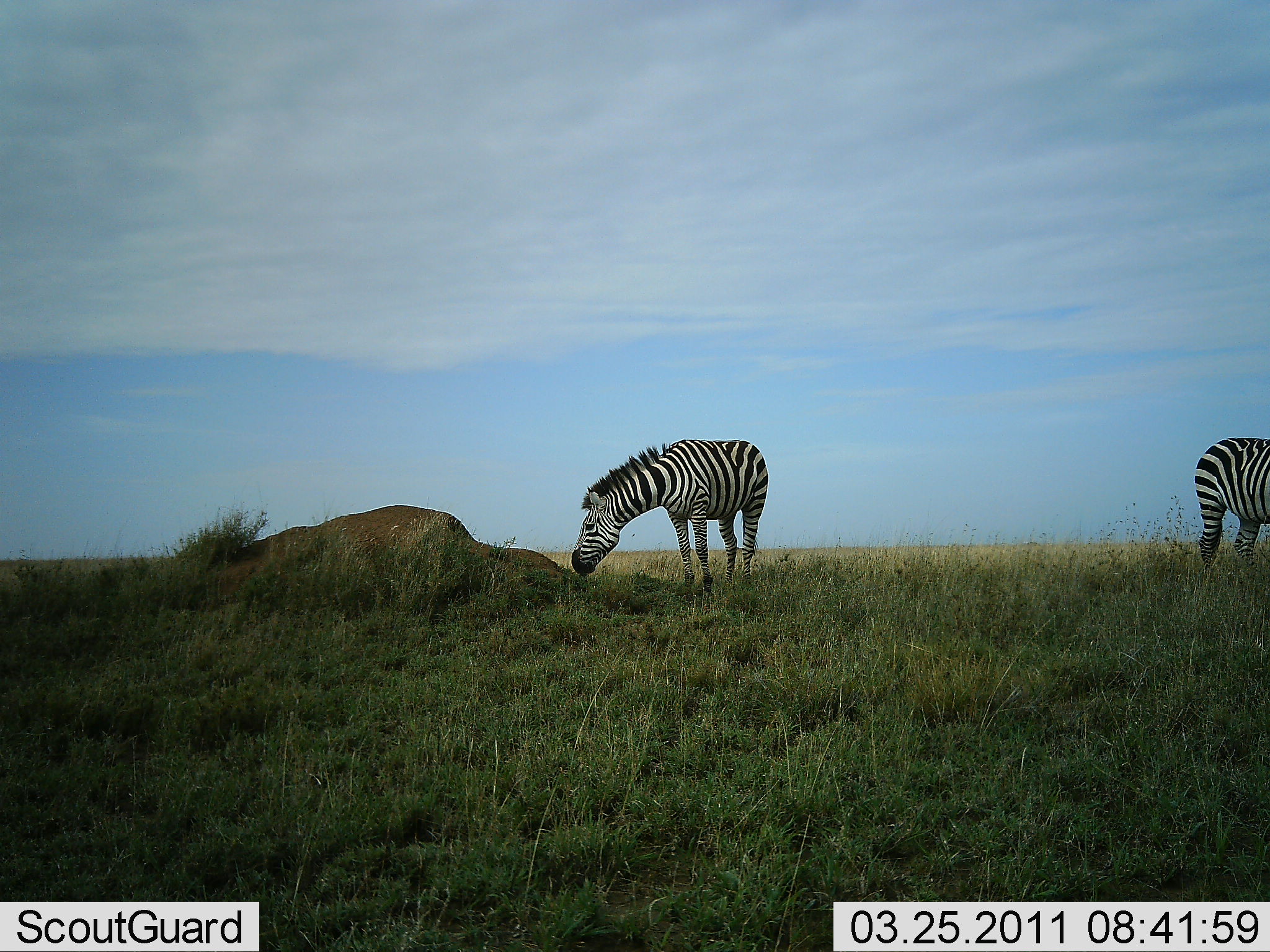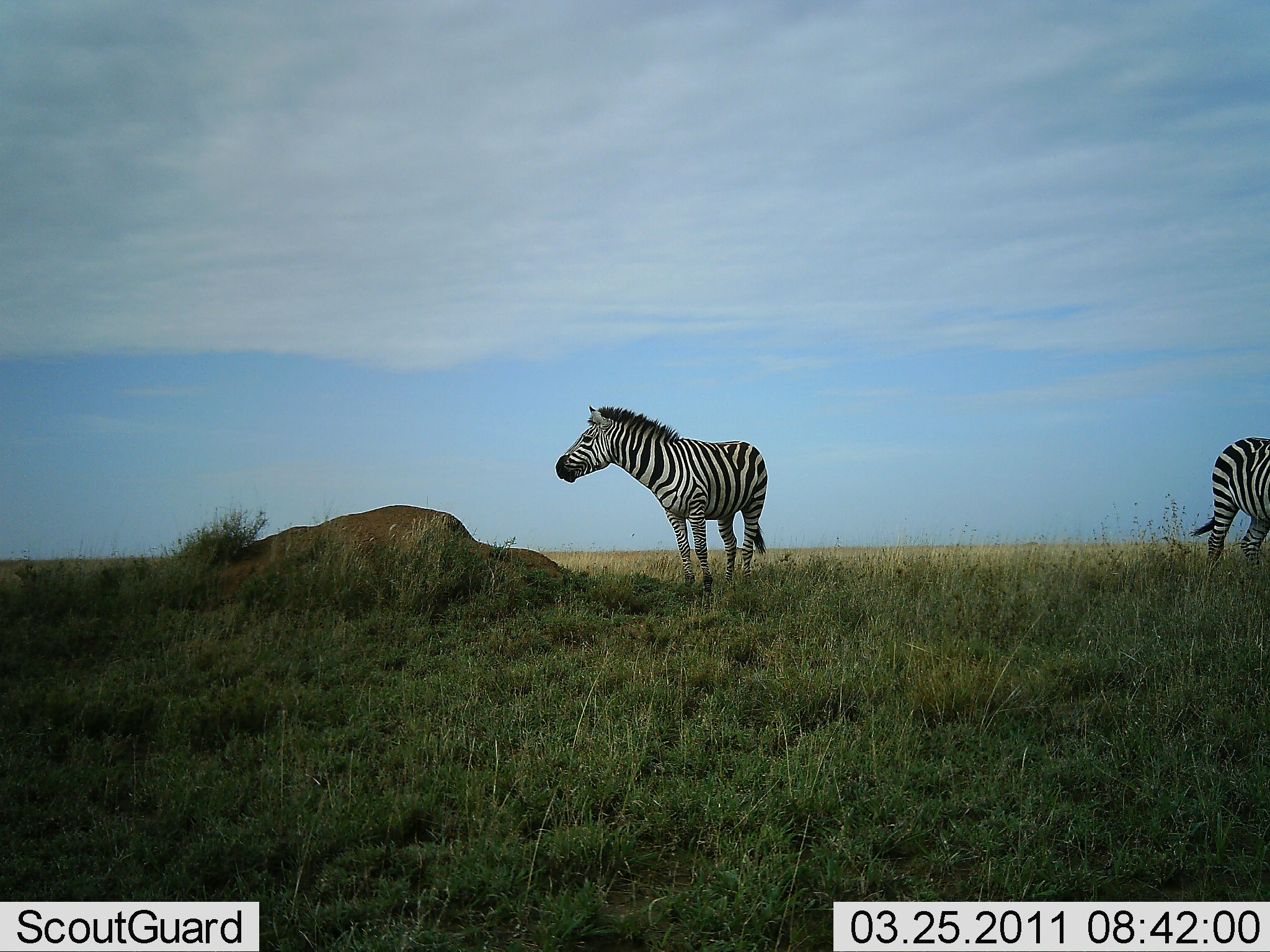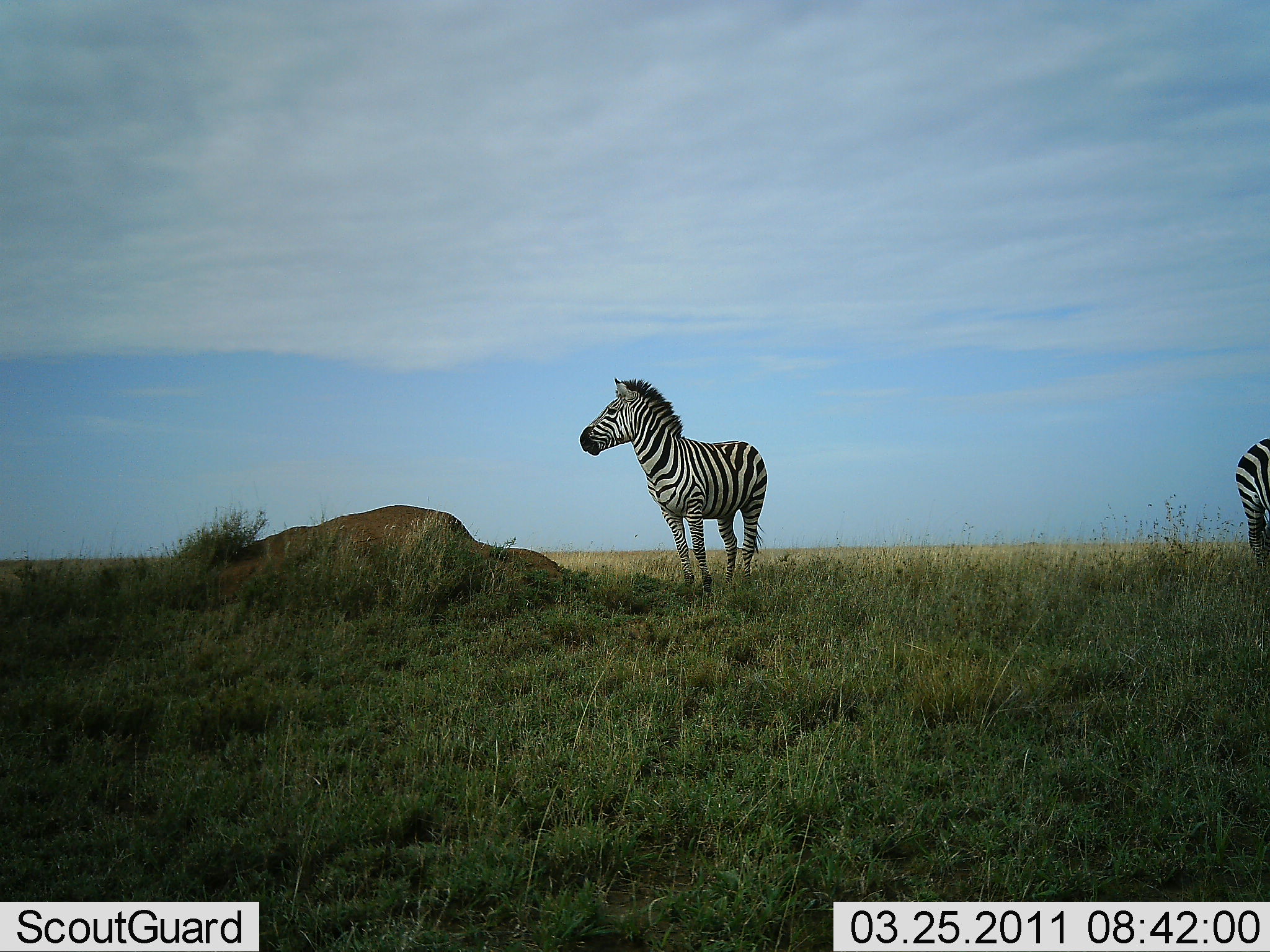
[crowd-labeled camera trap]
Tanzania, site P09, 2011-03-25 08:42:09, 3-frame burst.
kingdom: Animalia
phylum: Chordata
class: Mammalia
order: Perissodactyla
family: Equidae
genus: Equus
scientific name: Equus quagga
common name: plains zebra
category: zebra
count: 2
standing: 90%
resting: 0%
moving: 30%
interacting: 0%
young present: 0%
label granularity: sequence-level